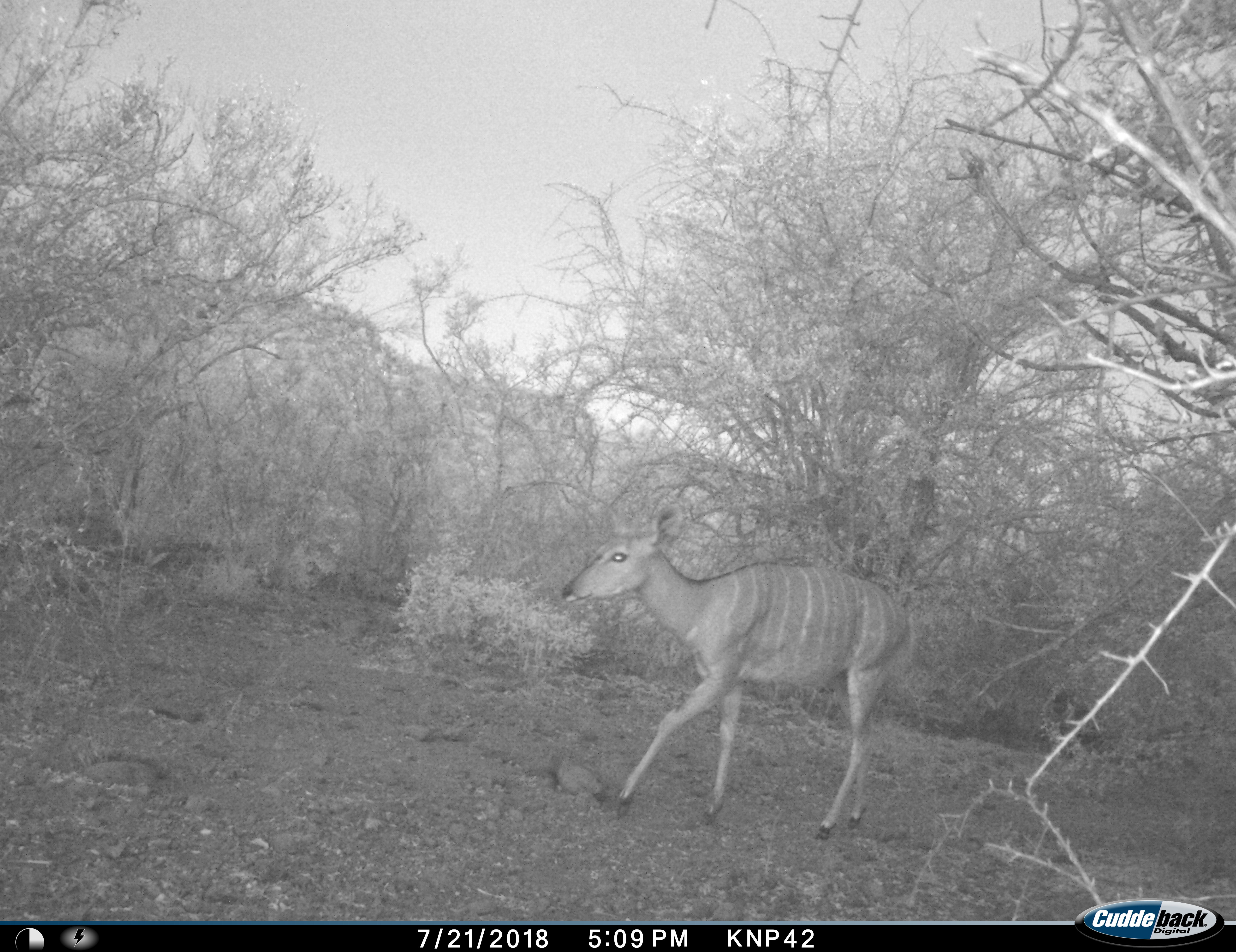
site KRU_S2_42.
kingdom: Animalia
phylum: Chordata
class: Mammalia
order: Artiodactyla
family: Bovidae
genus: Tragelaphus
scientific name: Tragelaphus angasii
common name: nyala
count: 1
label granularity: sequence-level